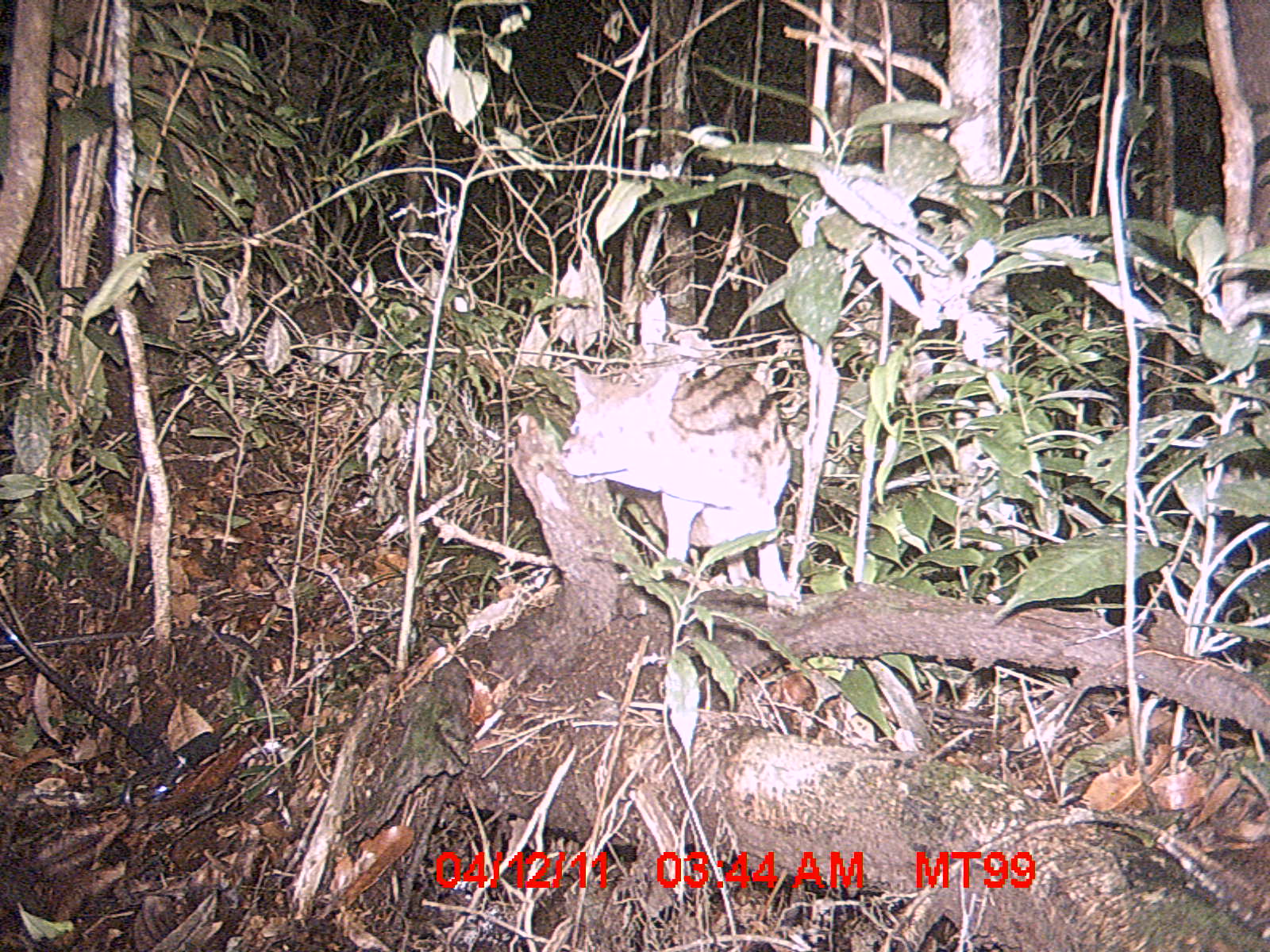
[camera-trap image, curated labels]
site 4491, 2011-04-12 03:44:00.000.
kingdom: Animalia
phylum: Chordata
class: Mammalia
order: Carnivora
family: Eupleridae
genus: Fossa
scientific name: Fossa fossana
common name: fanaloka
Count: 1.